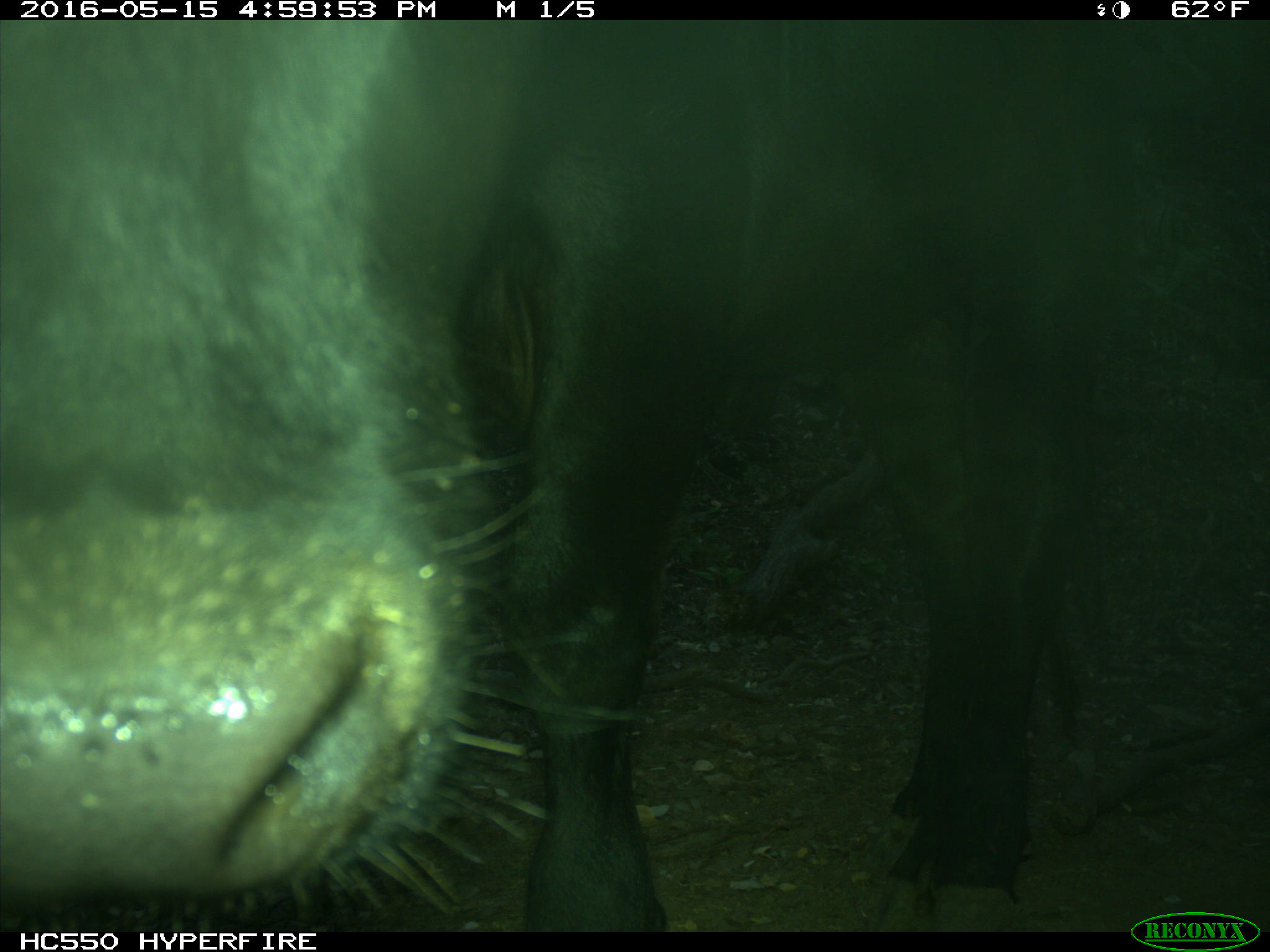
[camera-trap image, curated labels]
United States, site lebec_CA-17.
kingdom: Animalia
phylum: Chordata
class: Mammalia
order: Artiodactyla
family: Bovidae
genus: Bos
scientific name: Bos taurus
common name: domestic cow